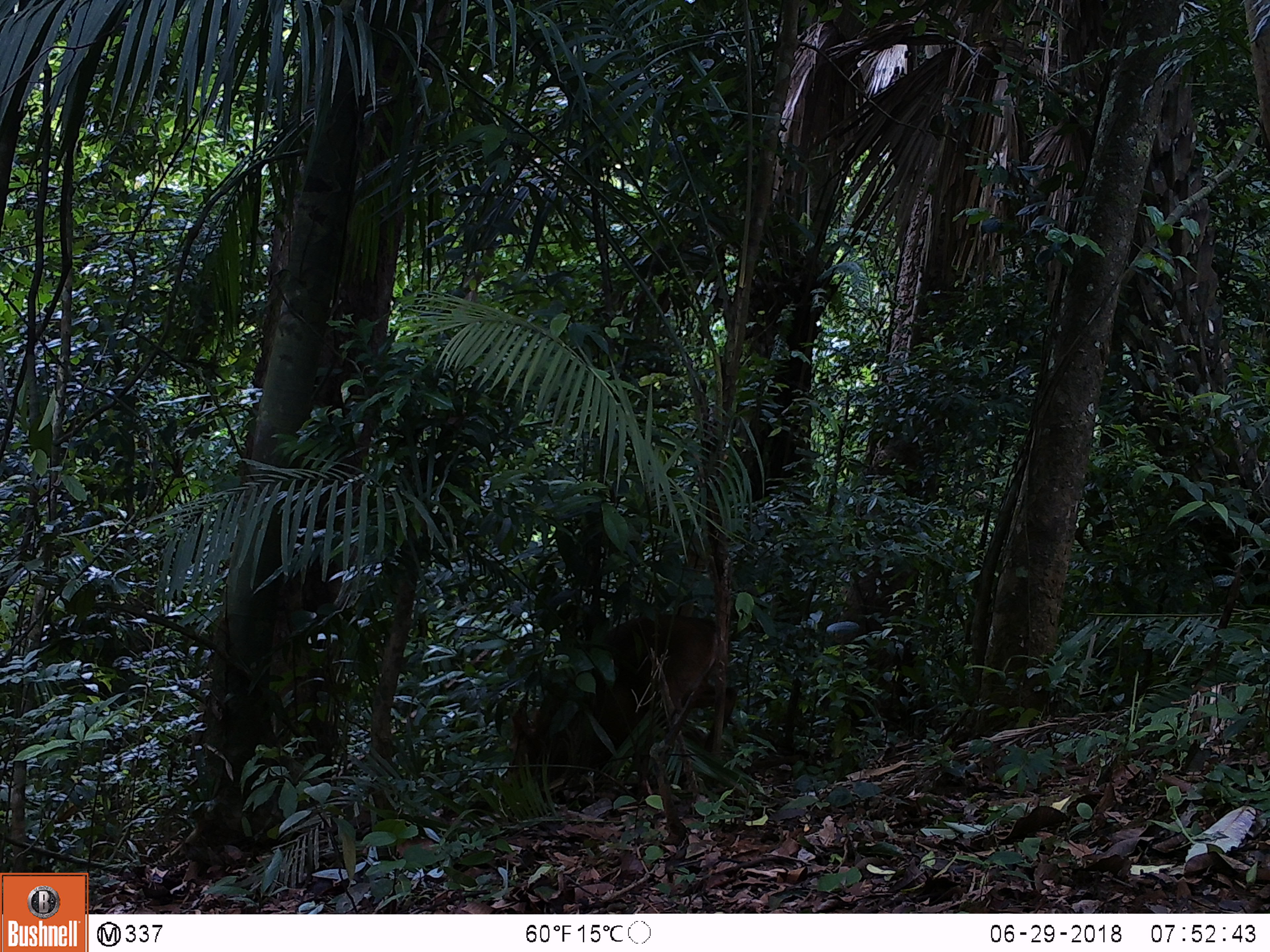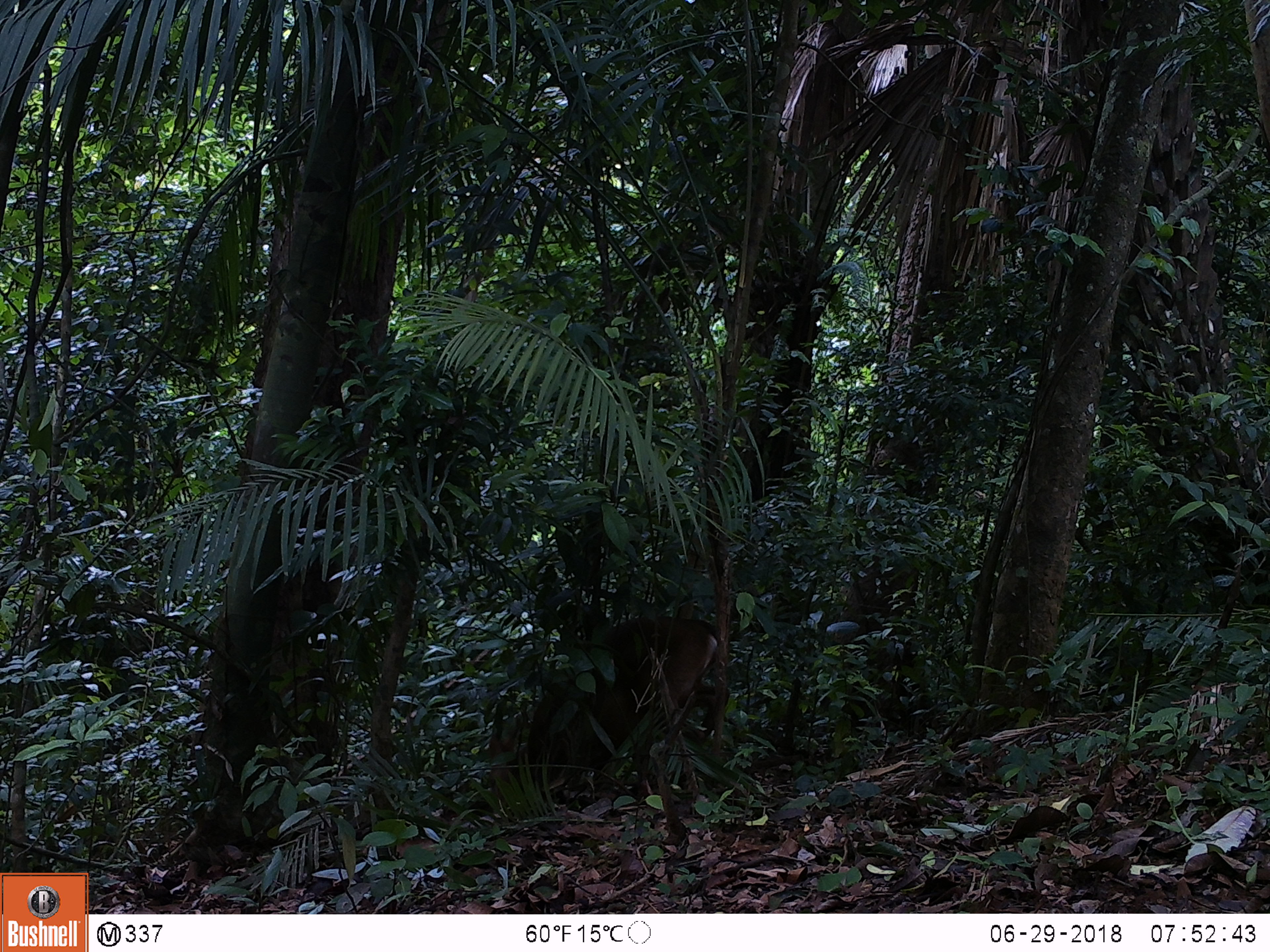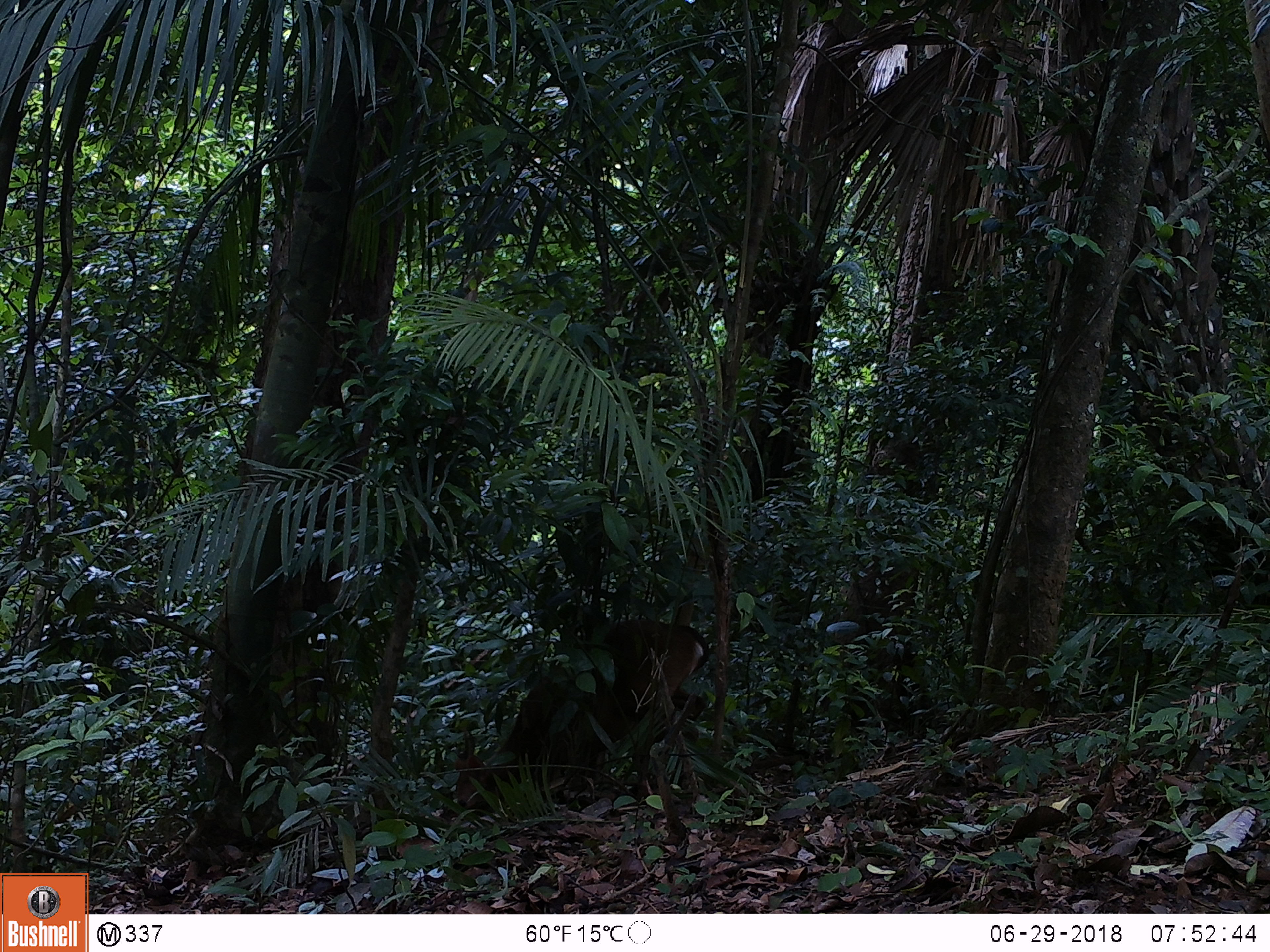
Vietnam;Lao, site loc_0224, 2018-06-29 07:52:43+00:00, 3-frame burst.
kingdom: Animalia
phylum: Chordata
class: Mammalia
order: Artiodactyla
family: Cervidae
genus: Muntiacus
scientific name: Muntiacus vuquangensis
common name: large-antlered muntjac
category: large antlered muntjac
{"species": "large antlered muntjac (large-antlered muntjac) (Muntiacus vuquangensis)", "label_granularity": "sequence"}